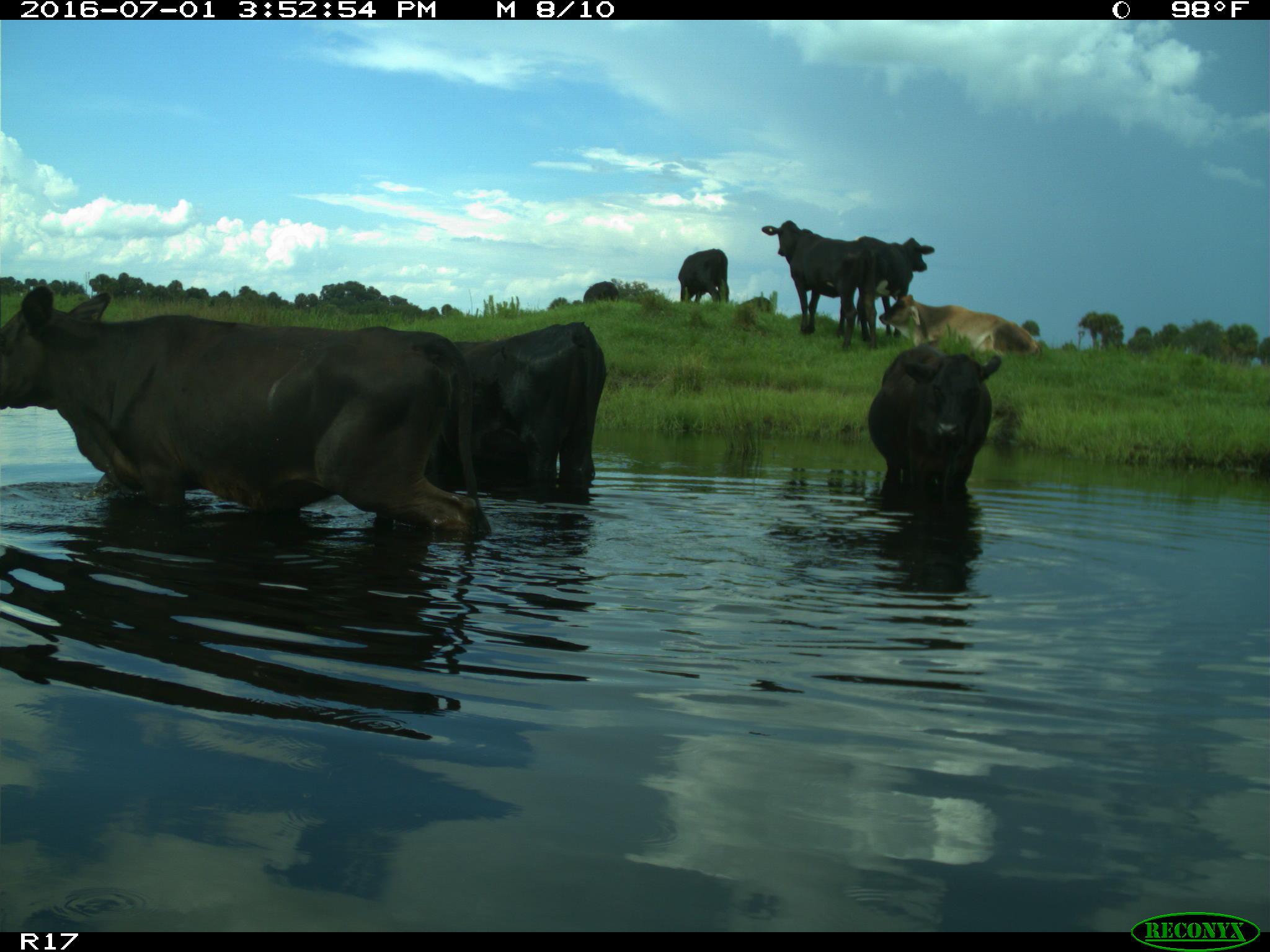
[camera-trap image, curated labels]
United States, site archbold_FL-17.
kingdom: Animalia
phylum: Chordata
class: Mammalia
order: Artiodactyla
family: Bovidae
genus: Bos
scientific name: Bos taurus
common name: domestic cow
Bos taurus (domestic cow).